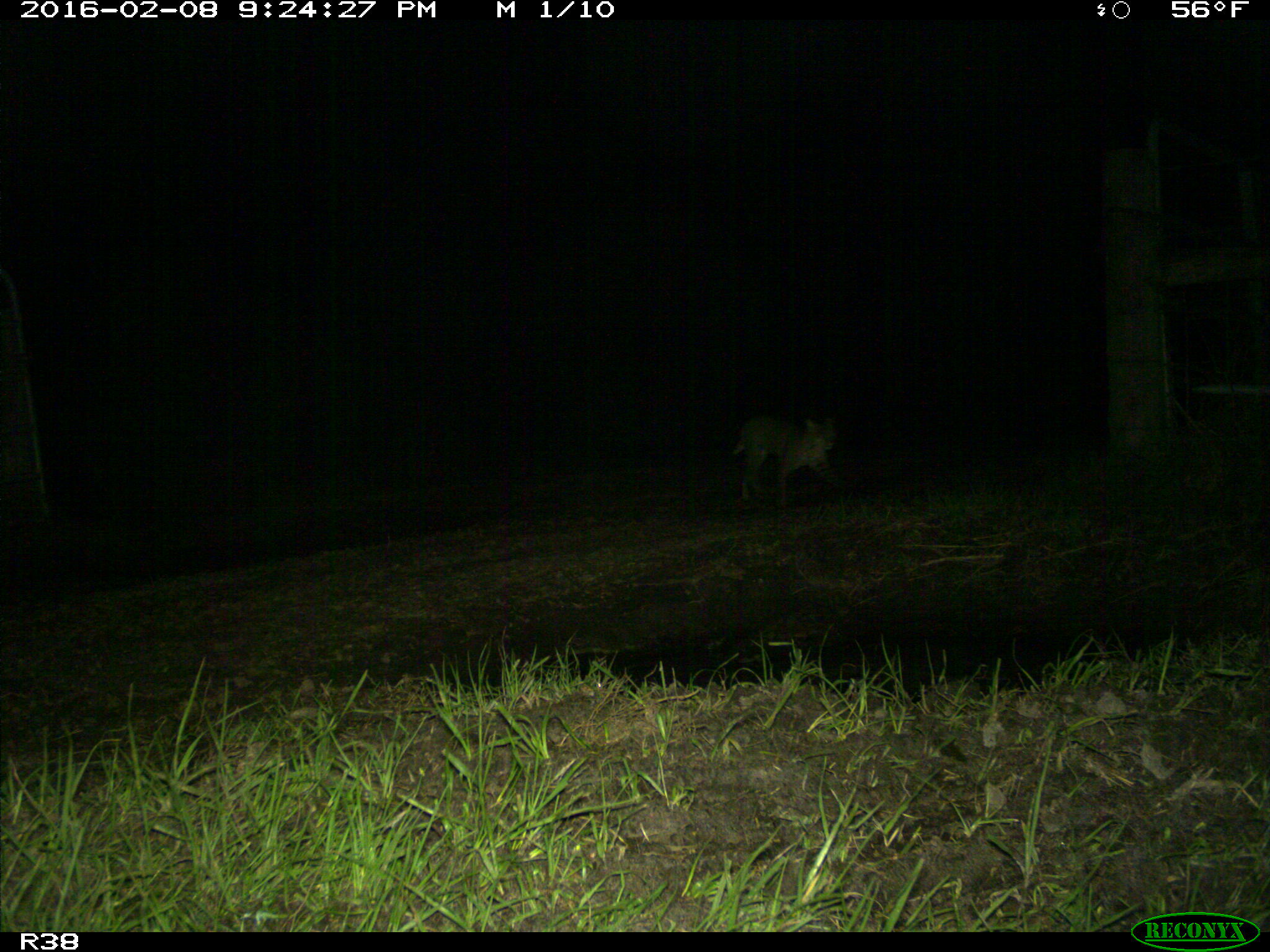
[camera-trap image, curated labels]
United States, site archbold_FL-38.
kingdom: Animalia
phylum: Chordata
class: Mammalia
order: Carnivora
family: Felidae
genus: Lynx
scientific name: Lynx rufus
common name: bobcat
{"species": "Lynx rufus (bobcat)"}